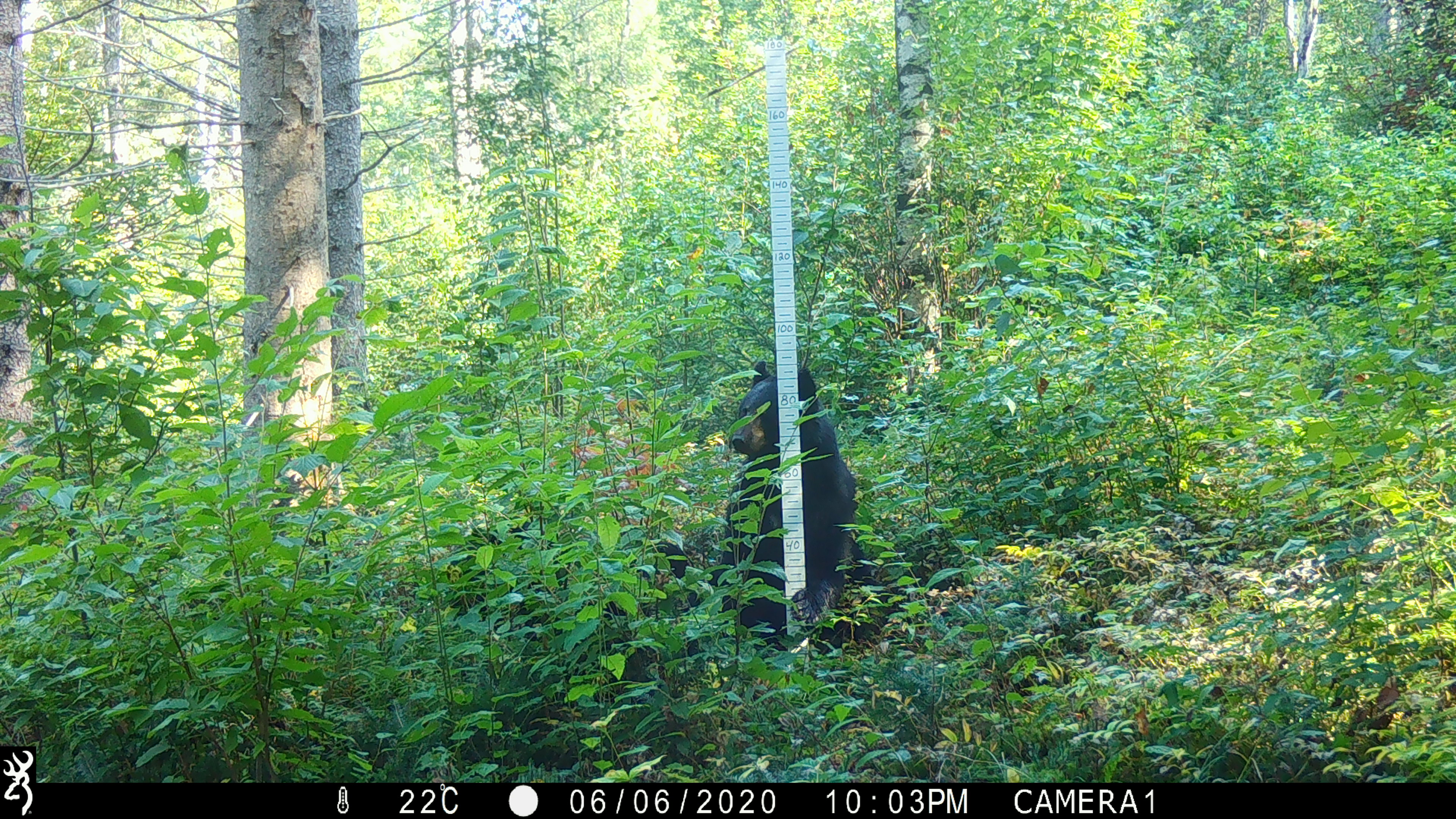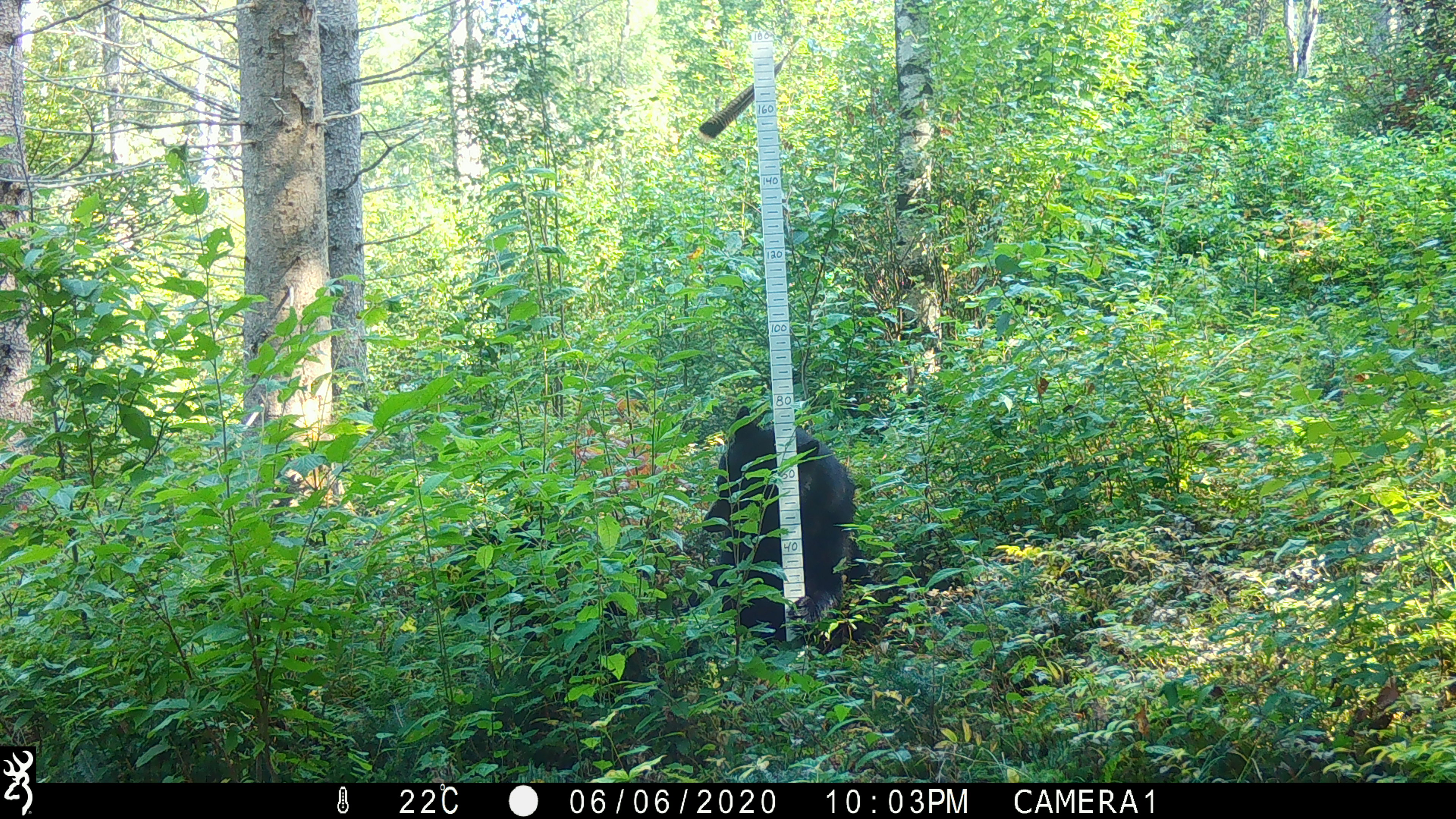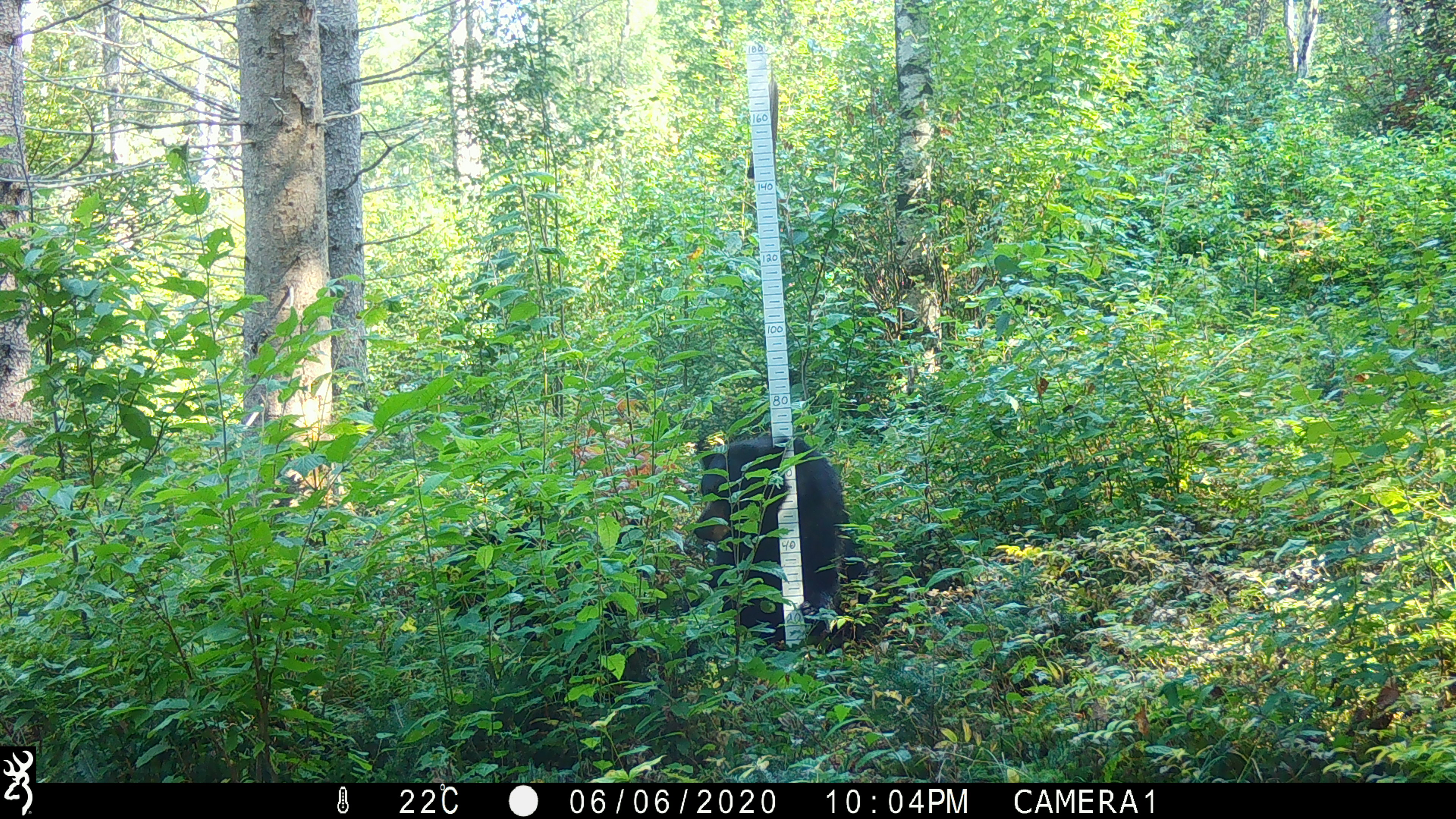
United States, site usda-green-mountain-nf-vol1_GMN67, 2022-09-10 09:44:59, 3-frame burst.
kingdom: Animalia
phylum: Chordata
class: Mammalia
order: Carnivora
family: Ursidae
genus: Ursus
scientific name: Ursus americanus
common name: black bear